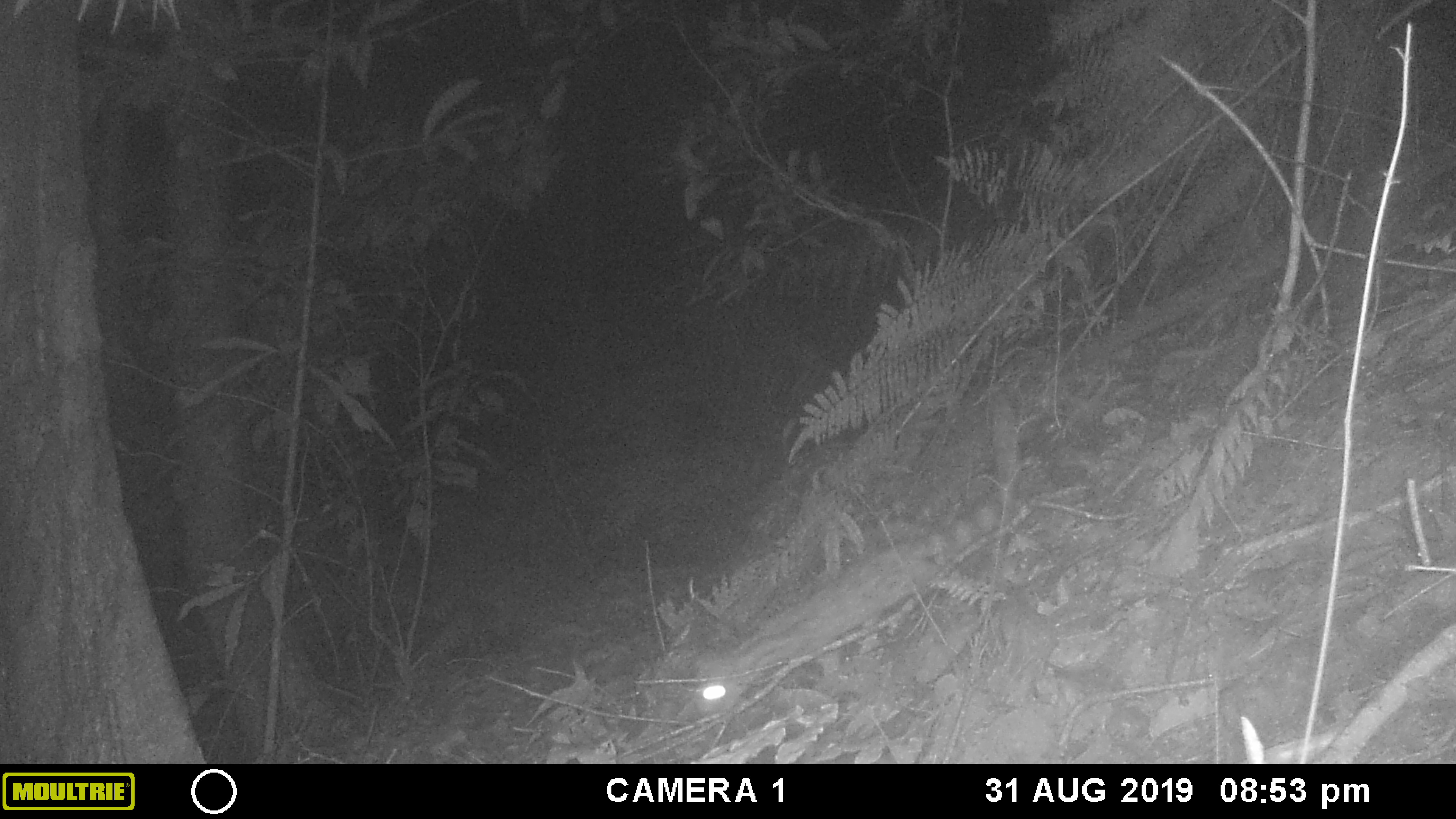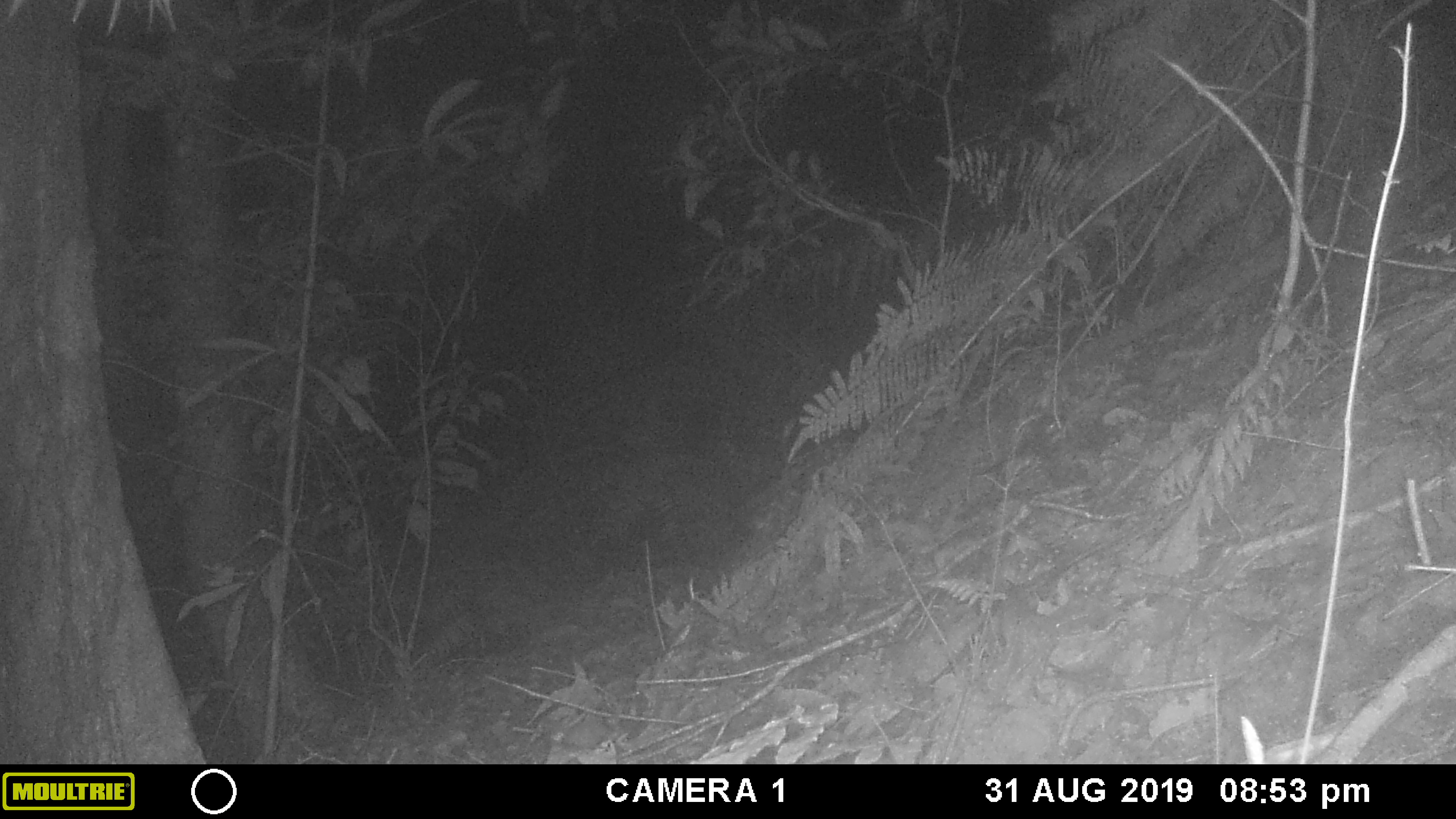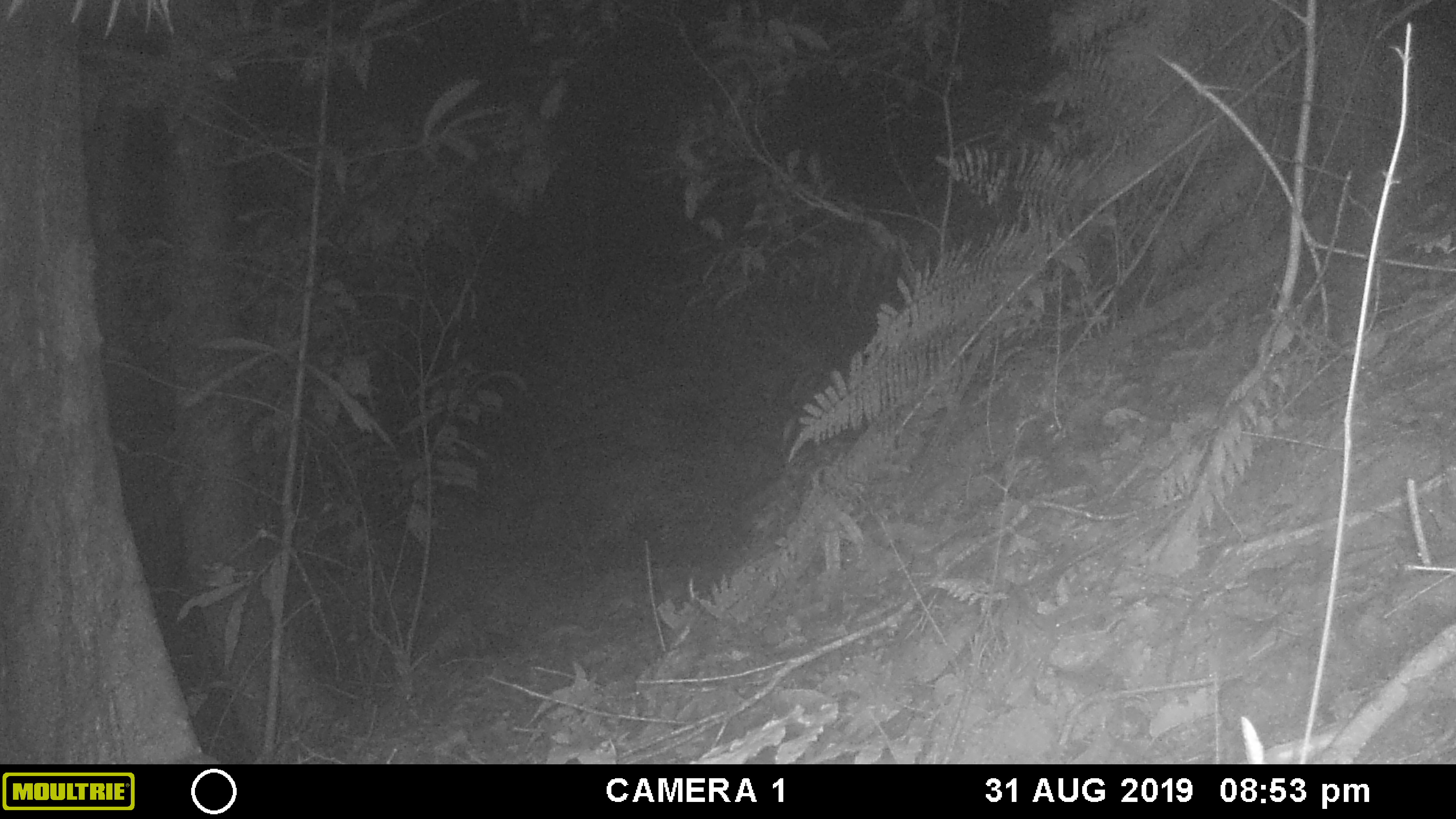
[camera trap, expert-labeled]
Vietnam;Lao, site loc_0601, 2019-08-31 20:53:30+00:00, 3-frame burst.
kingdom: Animalia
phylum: Chordata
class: Mammalia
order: Carnivora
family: Prionodontidae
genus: Prionodon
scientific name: Prionodon pardicolor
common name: spotted linsang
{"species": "spotted linsang (Prionodon pardicolor)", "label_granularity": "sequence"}